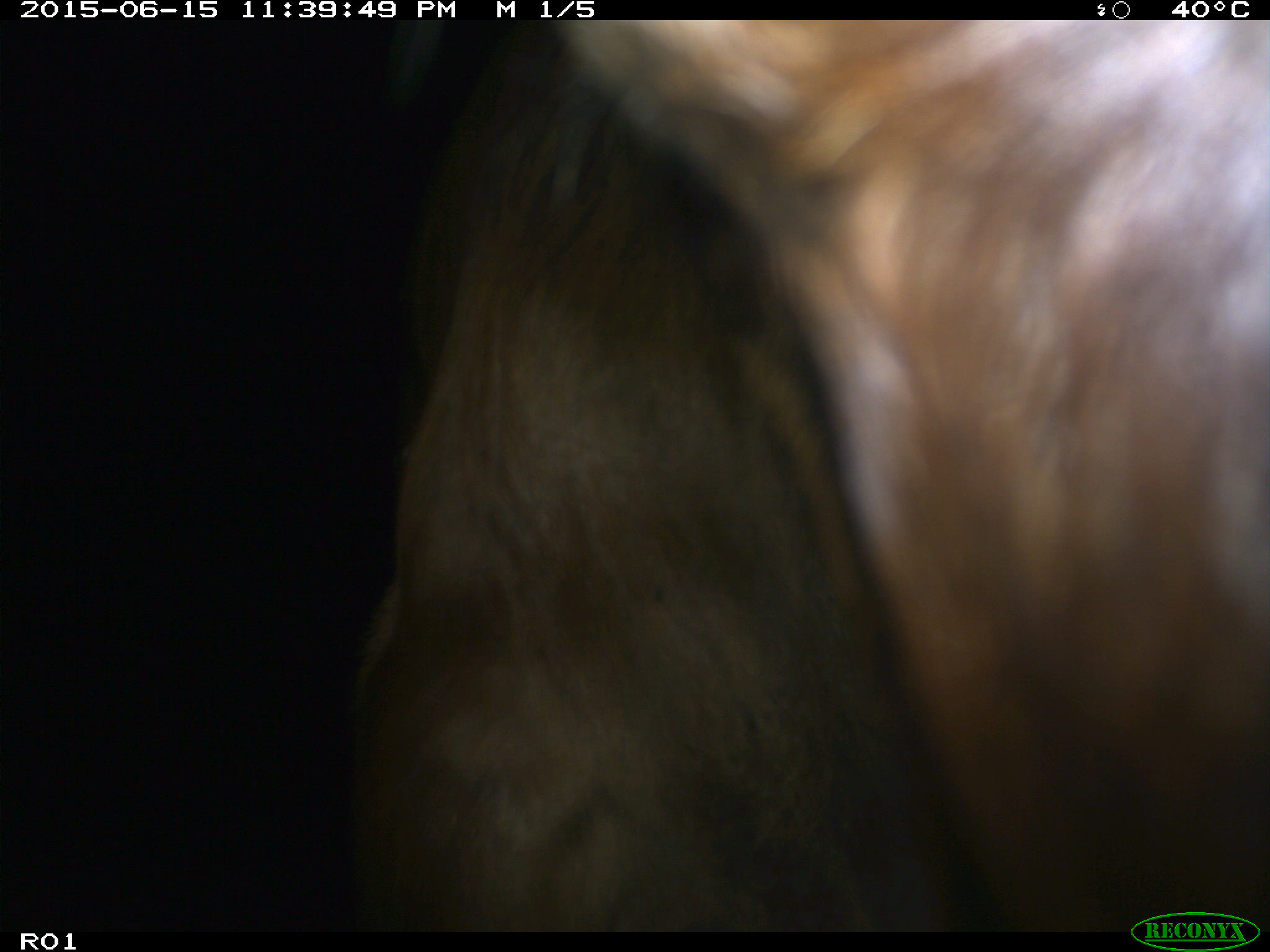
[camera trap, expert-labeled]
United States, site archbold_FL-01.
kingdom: Animalia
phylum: Chordata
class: Mammalia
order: Artiodactyla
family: Bovidae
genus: Bos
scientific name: Bos taurus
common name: domestic cow